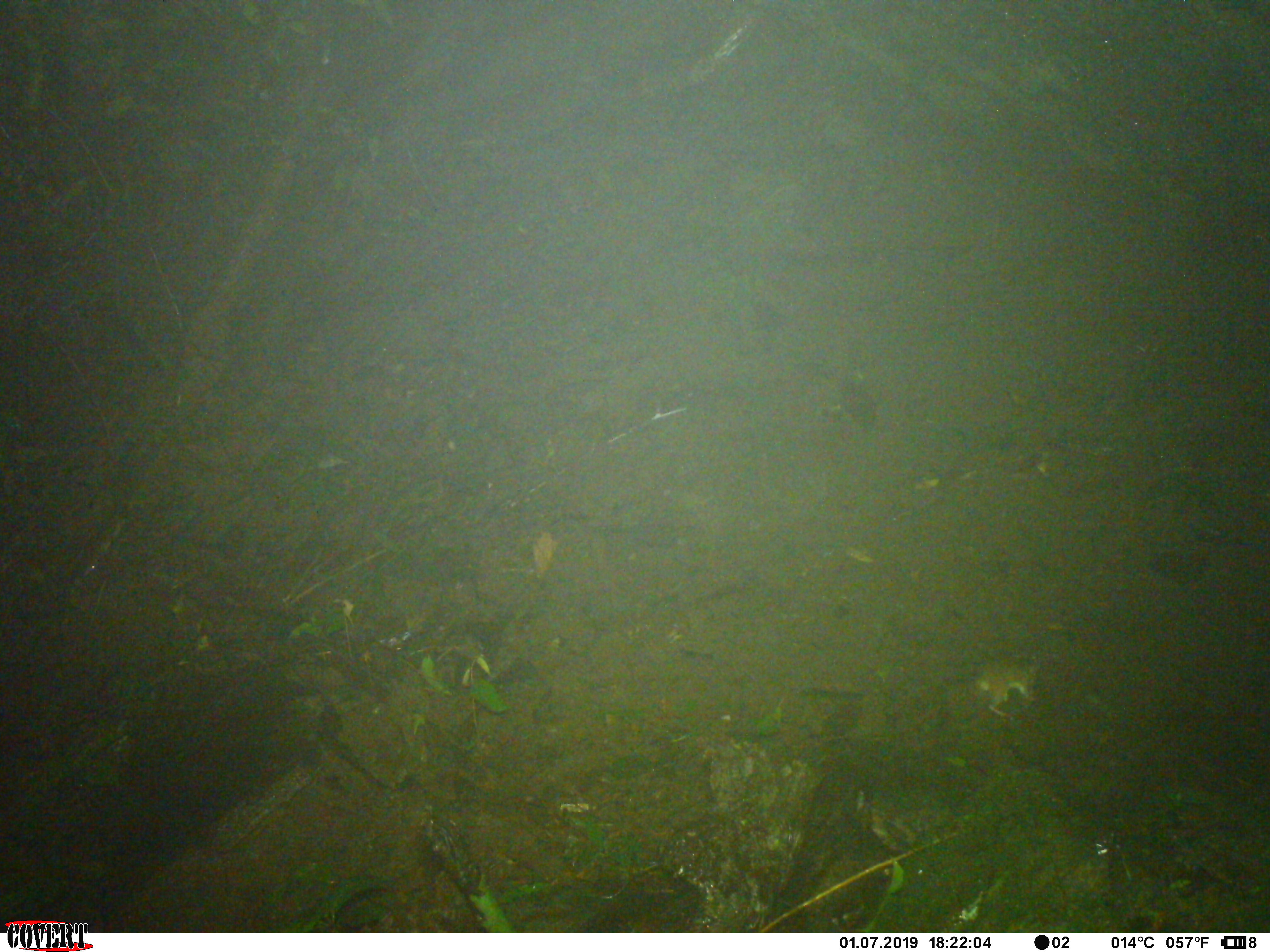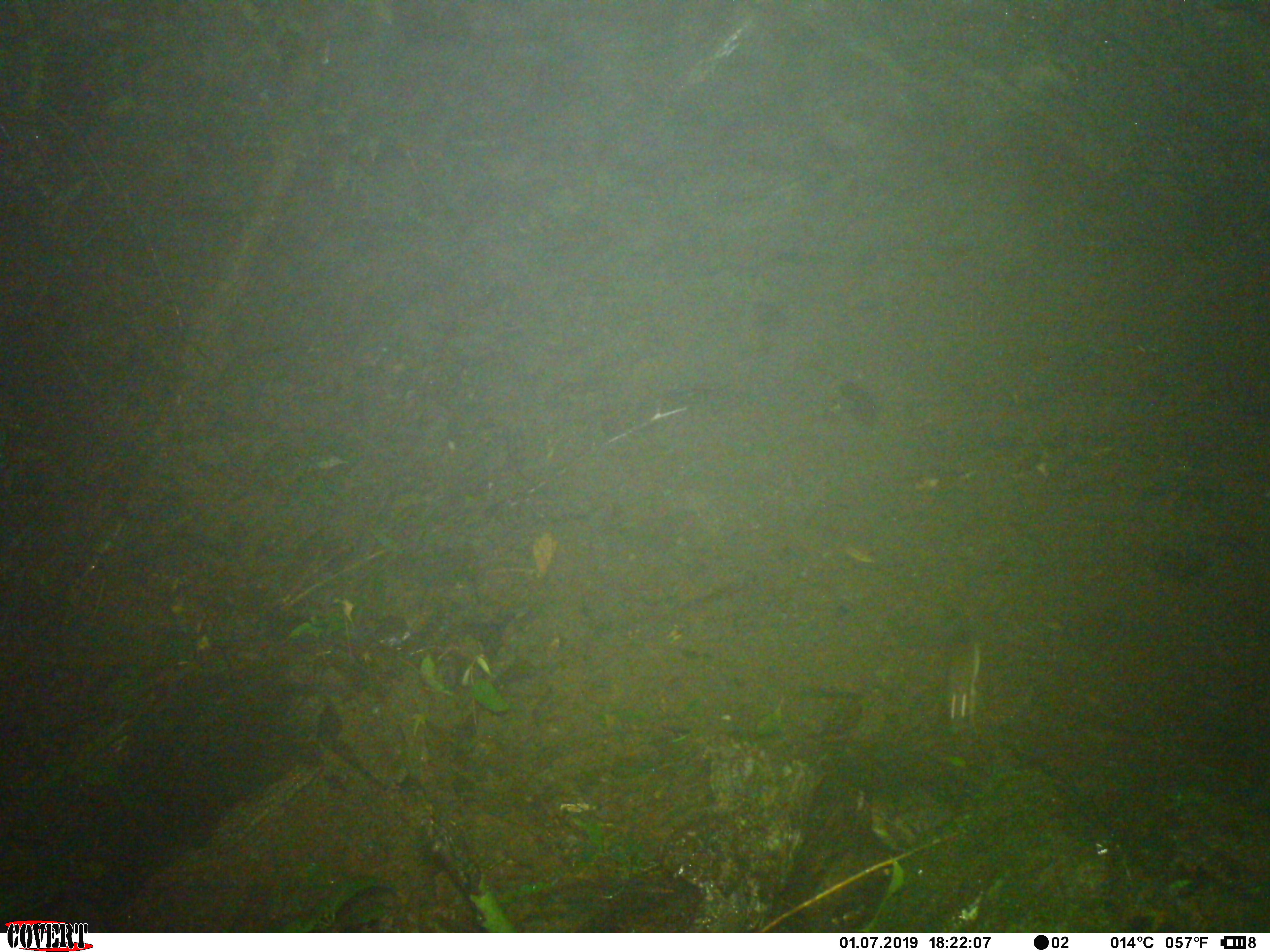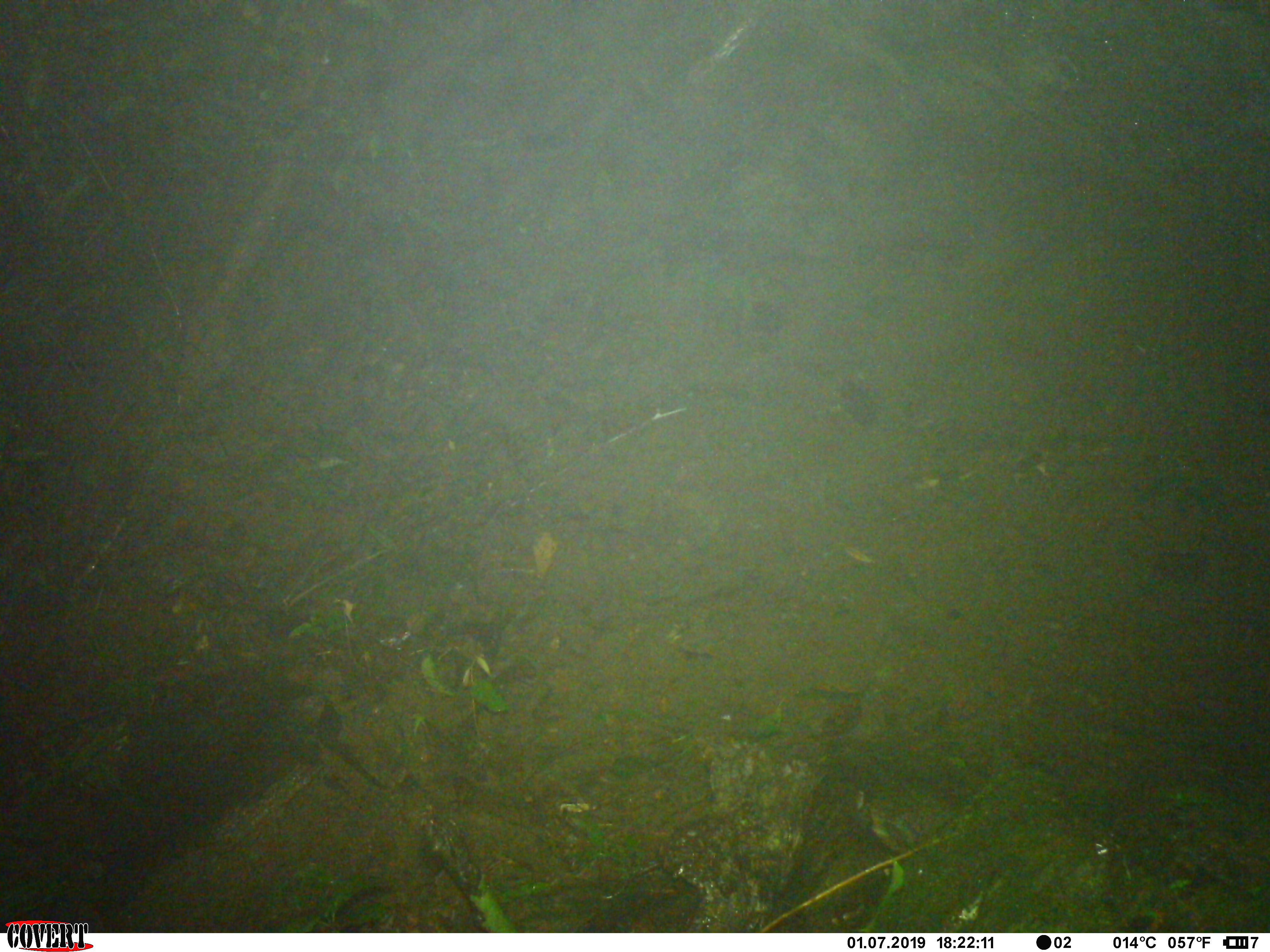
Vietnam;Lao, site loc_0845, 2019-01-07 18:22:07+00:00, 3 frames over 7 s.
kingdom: Animalia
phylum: Chordata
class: Mammalia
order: Rodentia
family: Muridae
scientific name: Muridae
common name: old-world mice and rats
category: unidentified murid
Unidentified murid (old-world mice and rats) (Muridae). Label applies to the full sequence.